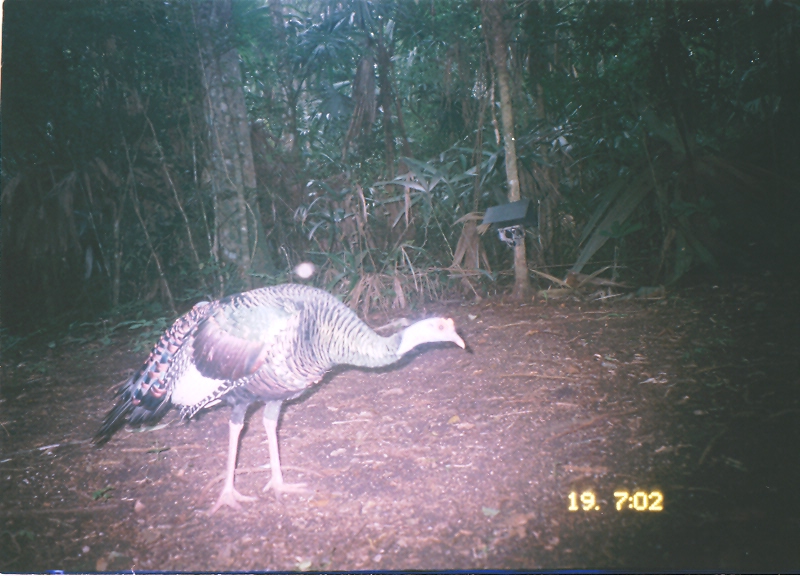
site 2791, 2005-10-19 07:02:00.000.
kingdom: Animalia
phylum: Chordata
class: Aves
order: Galliformes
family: Phasianidae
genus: Meleagris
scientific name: Meleagris ocellata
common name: ocellated turkey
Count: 1.